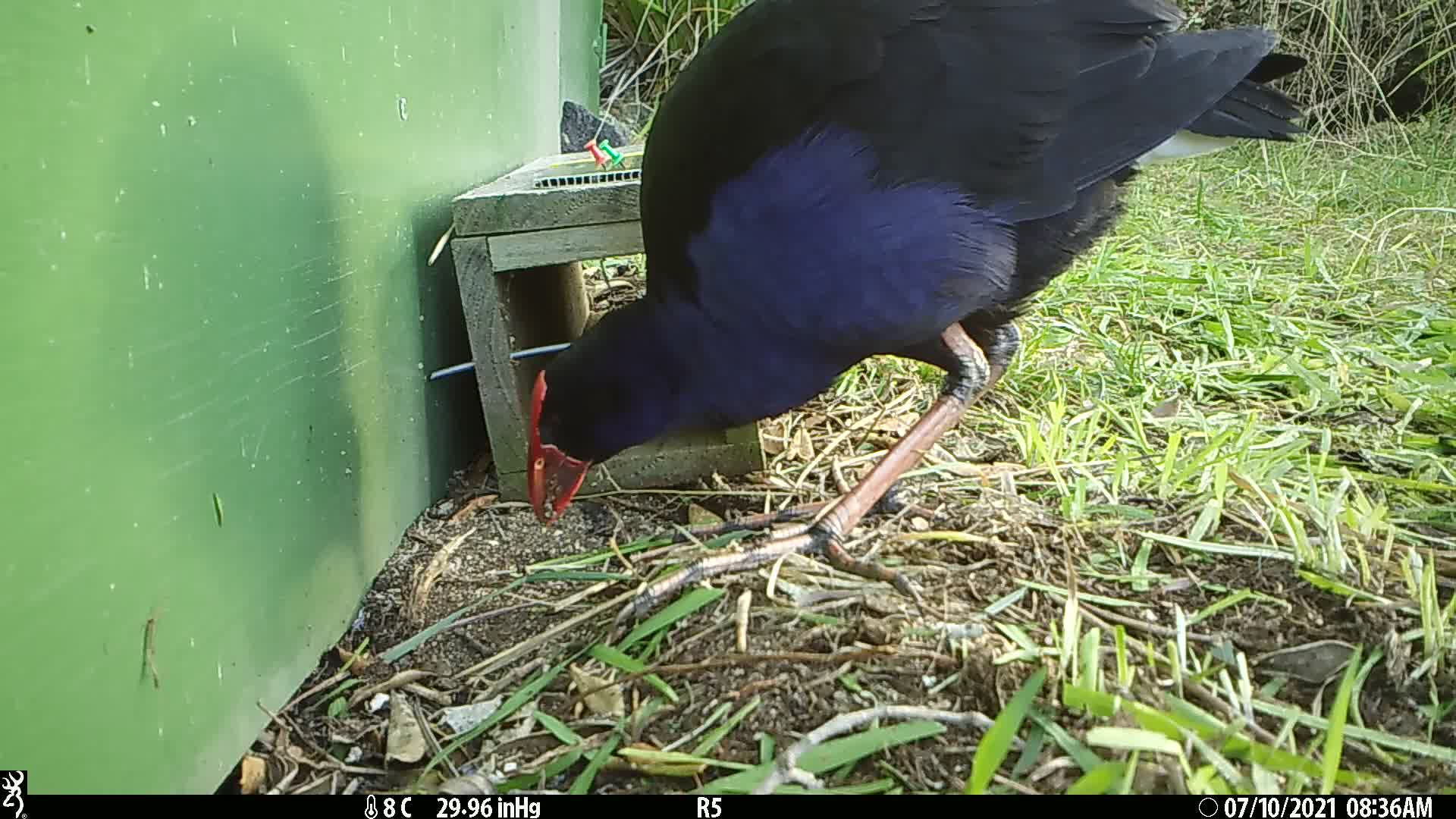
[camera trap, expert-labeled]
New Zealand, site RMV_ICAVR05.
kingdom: Animalia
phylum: Chordata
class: Aves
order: Gruiformes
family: Rallidae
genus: Porphyrio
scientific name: Porphyrio melanotus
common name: australasian swamphen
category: pukeko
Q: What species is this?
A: Pukeko (australasian swamphen) (Porphyrio melanotus).